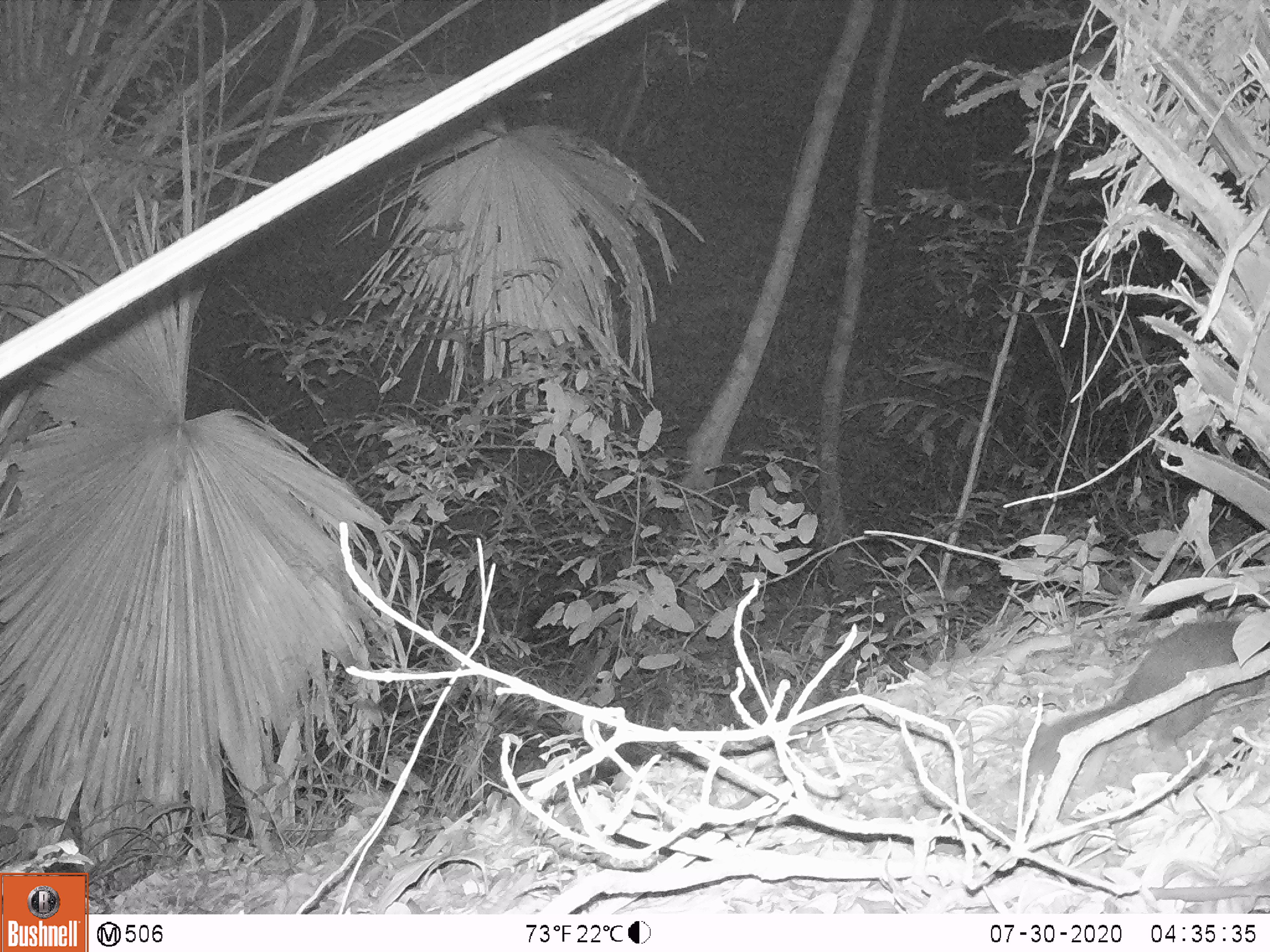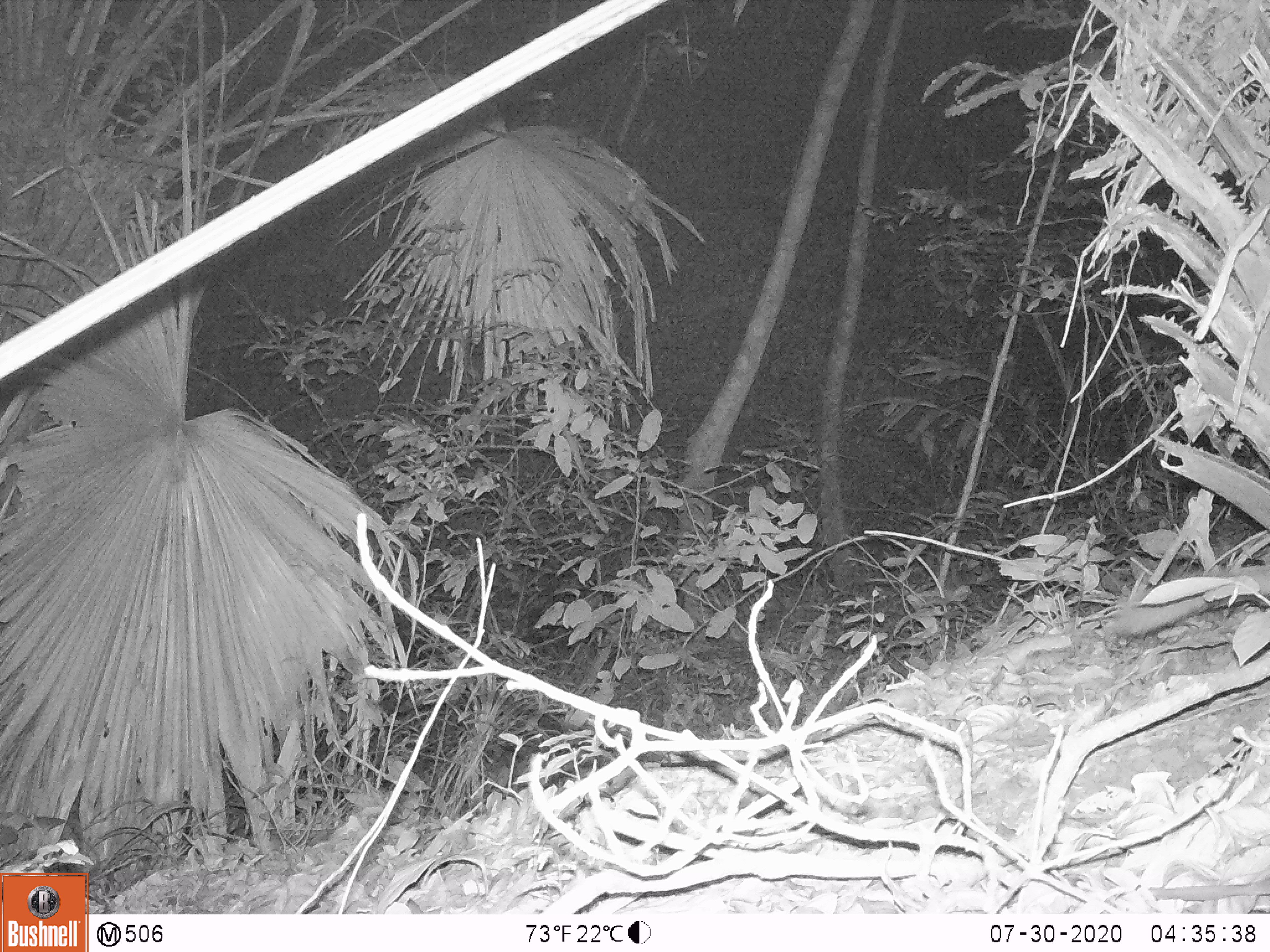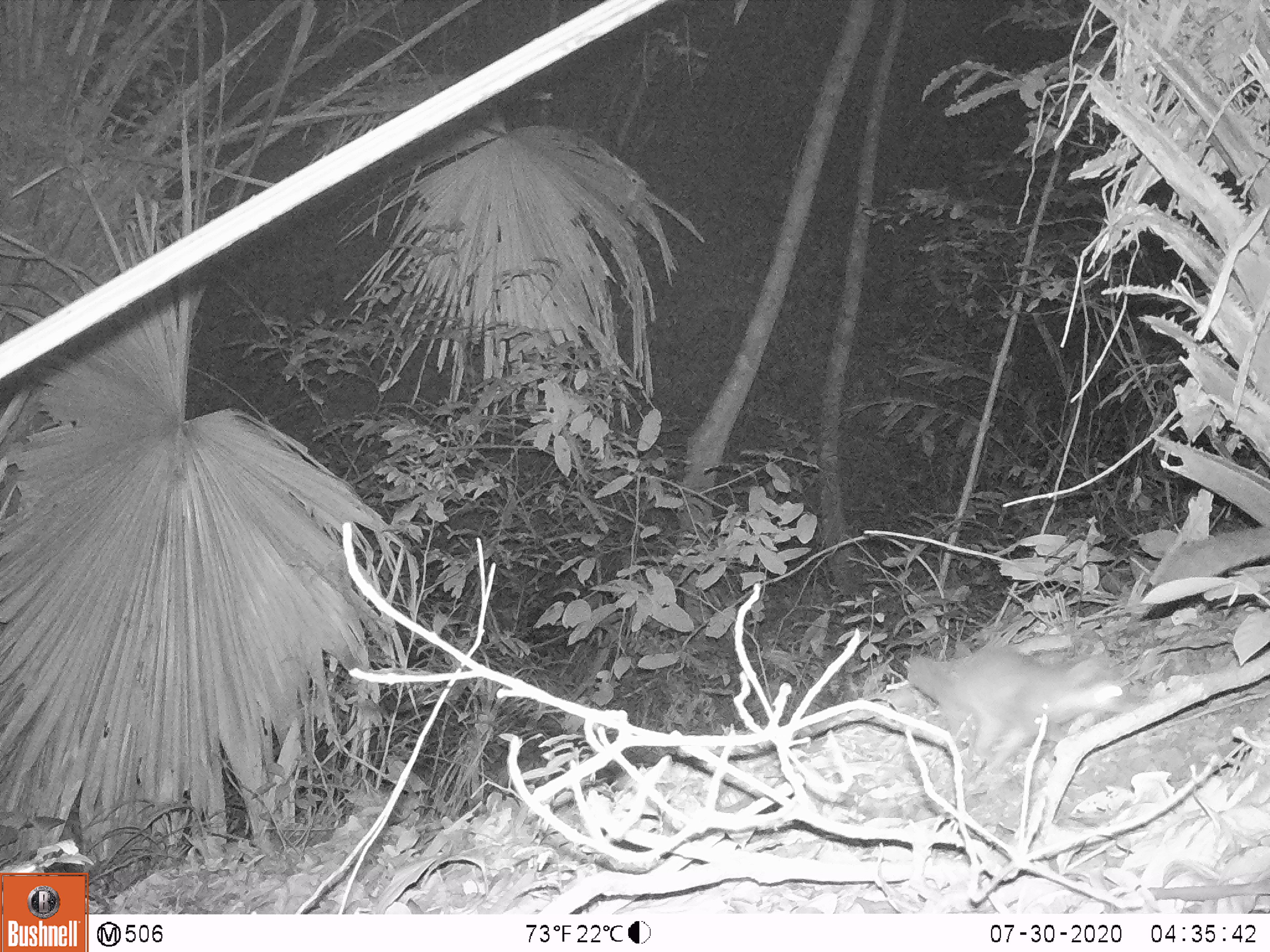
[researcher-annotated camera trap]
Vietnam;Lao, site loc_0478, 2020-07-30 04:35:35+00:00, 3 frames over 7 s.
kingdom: Animalia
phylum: Chordata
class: Mammalia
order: Carnivora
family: Mustelidae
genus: Melogale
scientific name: Melogale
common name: ferret badger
Ferret badger (Melogale). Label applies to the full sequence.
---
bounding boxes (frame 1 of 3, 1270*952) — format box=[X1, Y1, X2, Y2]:
ferret badger: box=[1024, 620, 1270, 782]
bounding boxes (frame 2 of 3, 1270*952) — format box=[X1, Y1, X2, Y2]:
ferret badger: box=[1110, 565, 1270, 640]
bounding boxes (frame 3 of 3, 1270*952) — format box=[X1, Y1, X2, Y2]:
ferret badger: box=[907, 644, 1128, 771]